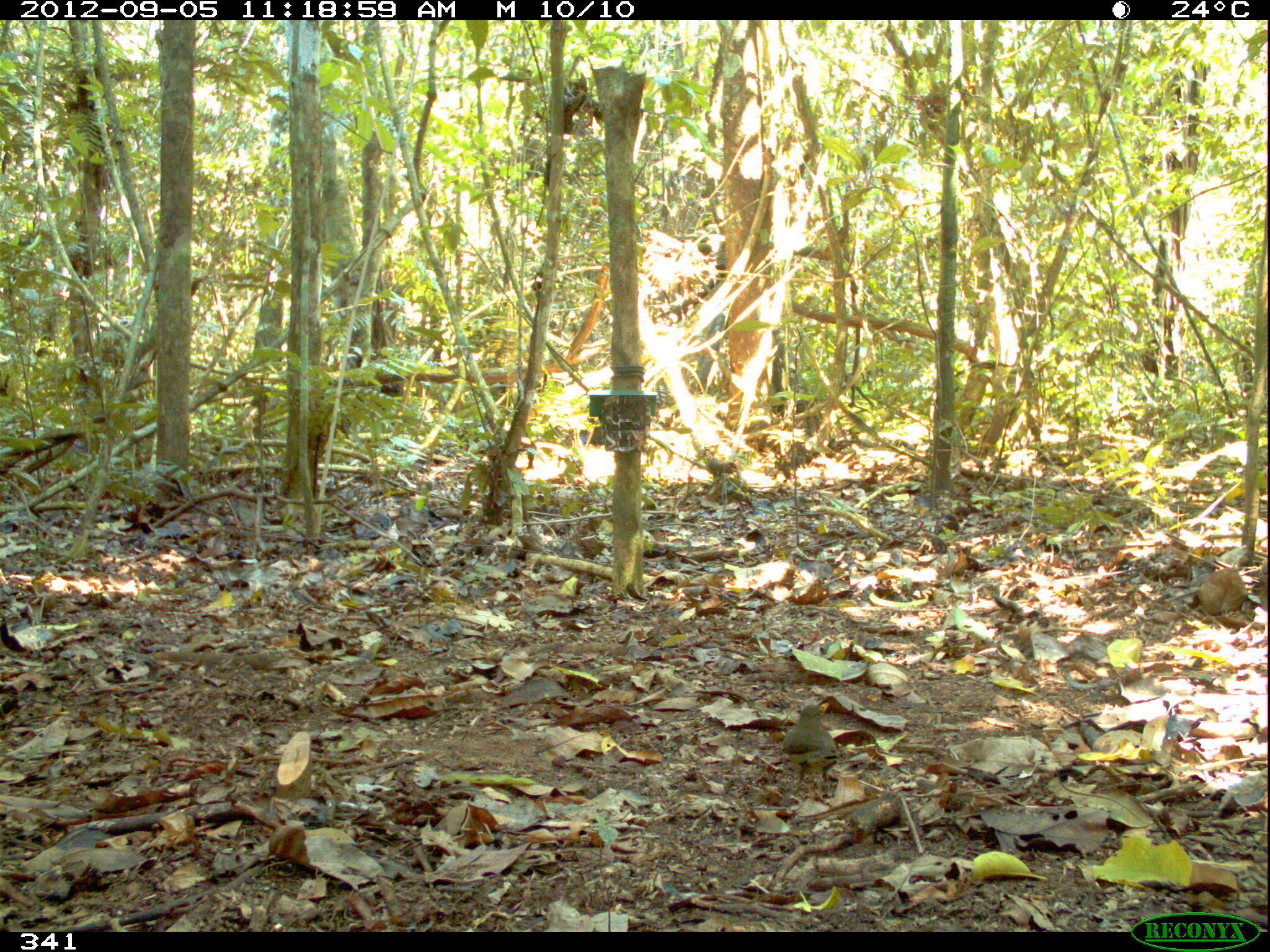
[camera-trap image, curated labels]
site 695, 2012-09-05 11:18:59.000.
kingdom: Animalia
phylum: Chordata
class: Aves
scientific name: Aves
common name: bird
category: unknown bird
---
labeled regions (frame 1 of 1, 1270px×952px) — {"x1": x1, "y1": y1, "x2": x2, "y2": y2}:
unknown bird: {"x1": 783, "y1": 702, "x2": 839, "y2": 794}